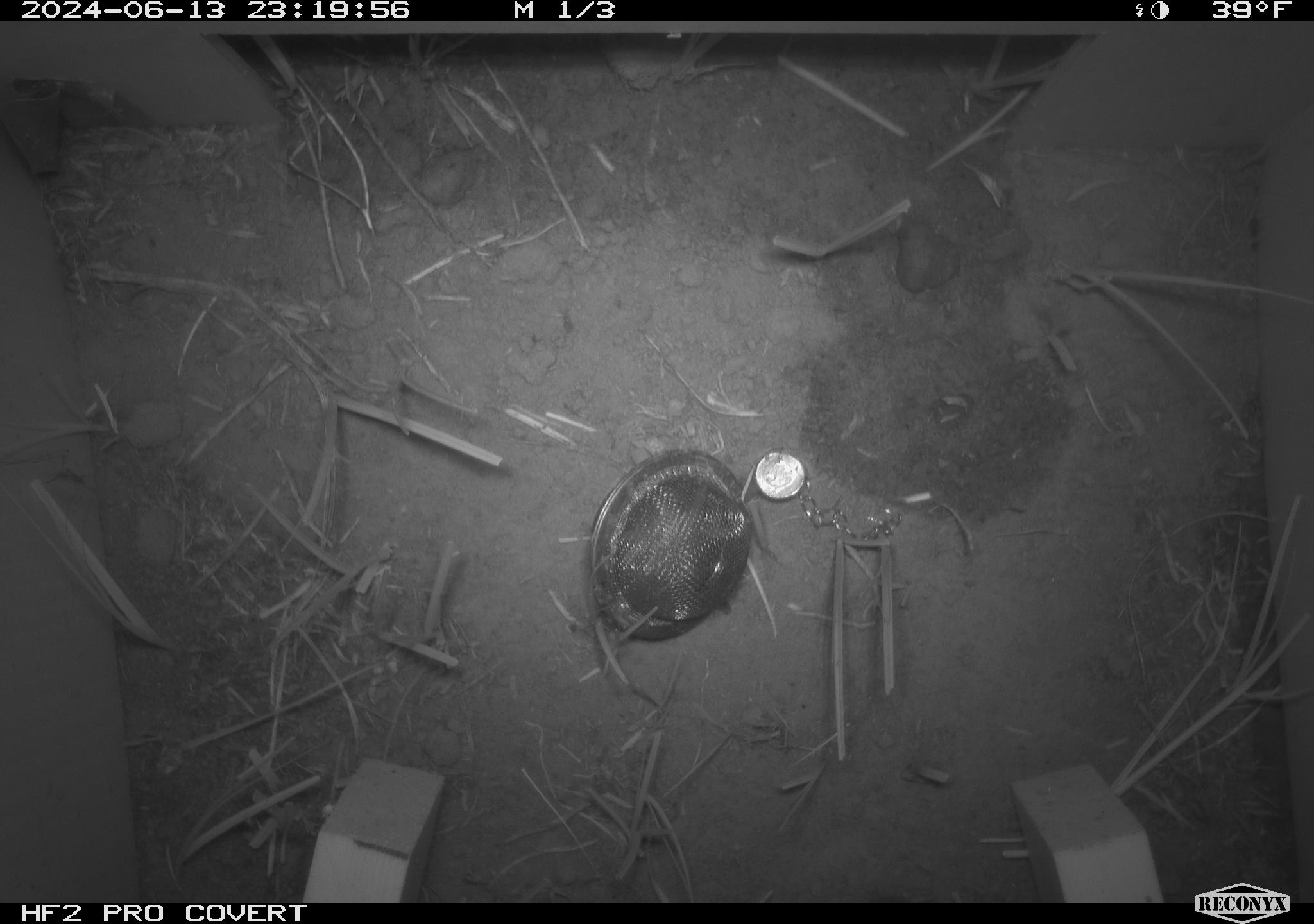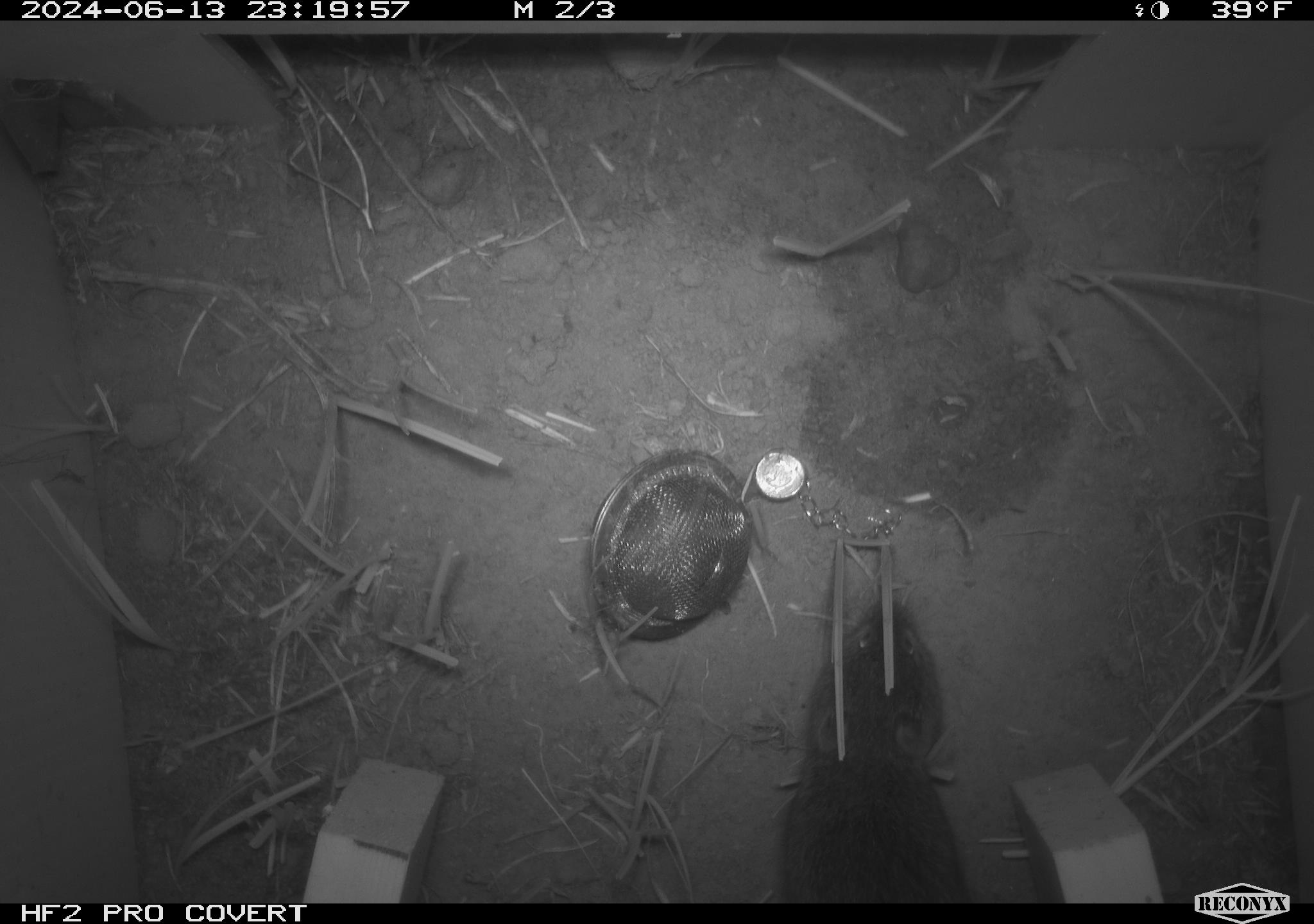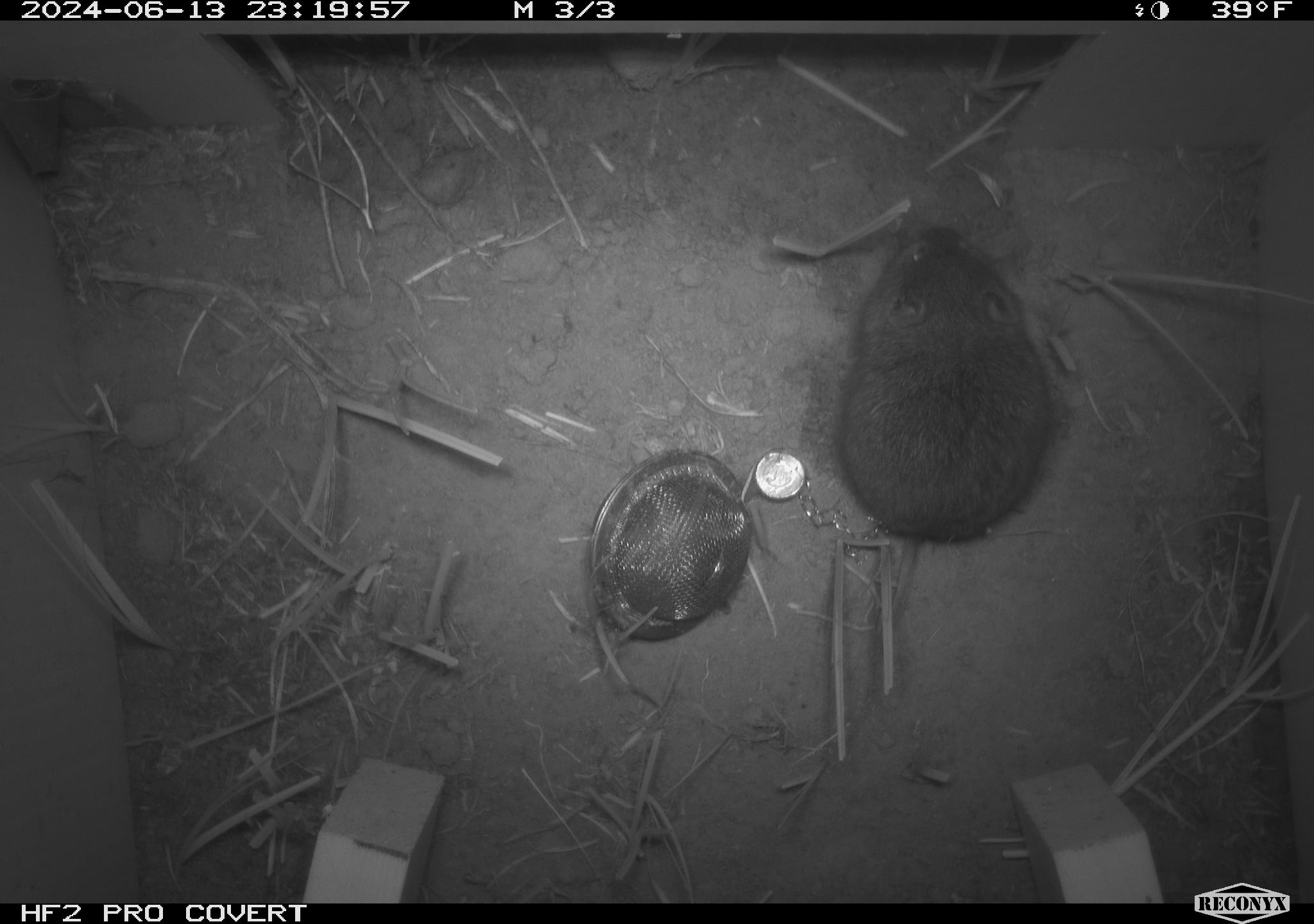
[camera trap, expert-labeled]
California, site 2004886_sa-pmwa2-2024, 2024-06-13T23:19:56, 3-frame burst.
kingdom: Animalia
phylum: Chordata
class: Mammalia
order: Rodentia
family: Cricetidae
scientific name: Arvicolinae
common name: voles, lemmings, and muskrats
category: arvicolinae subfamily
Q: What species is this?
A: Arvicolinae subfamily (voles, lemmings, and muskrats) (Arvicolinae).